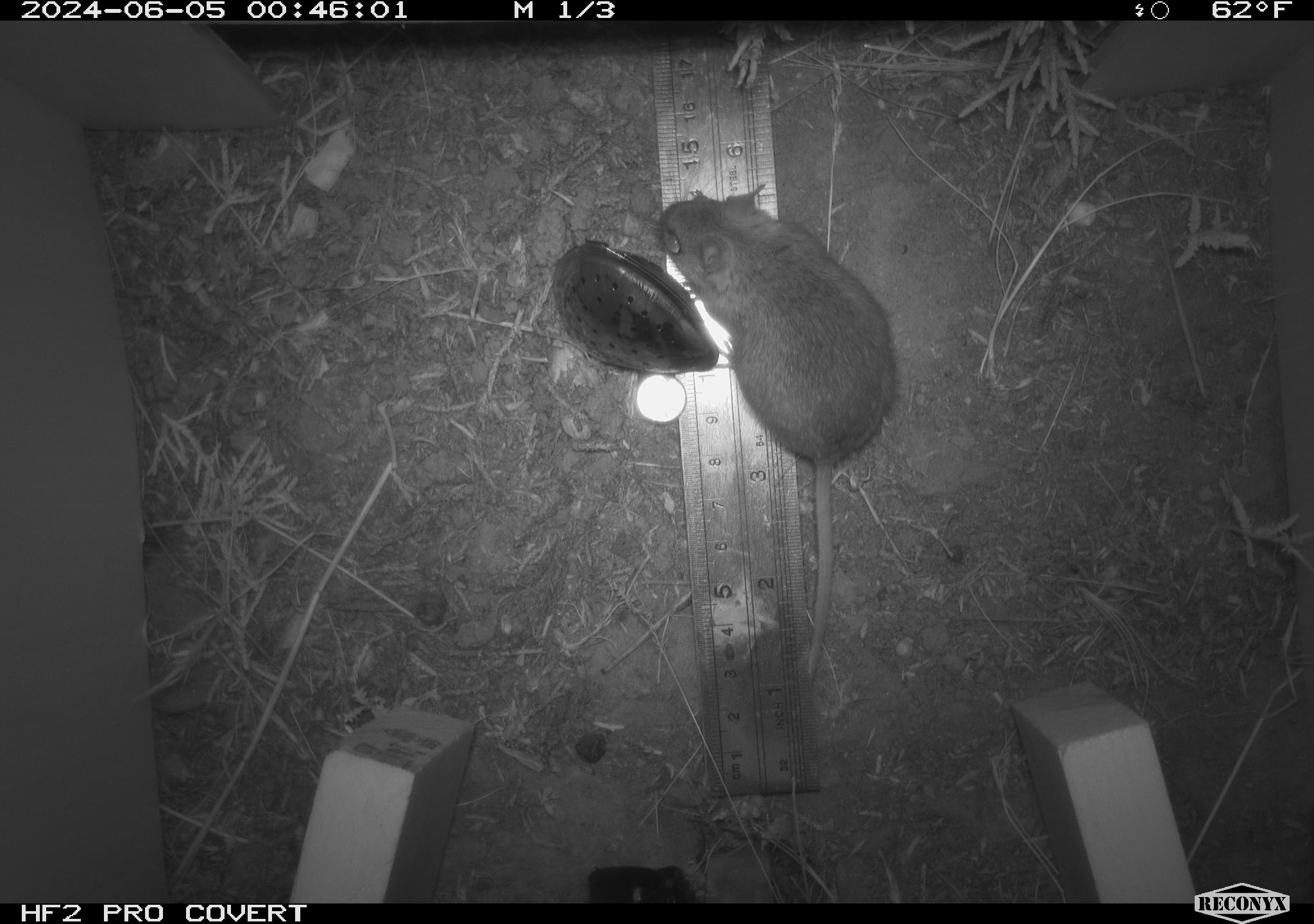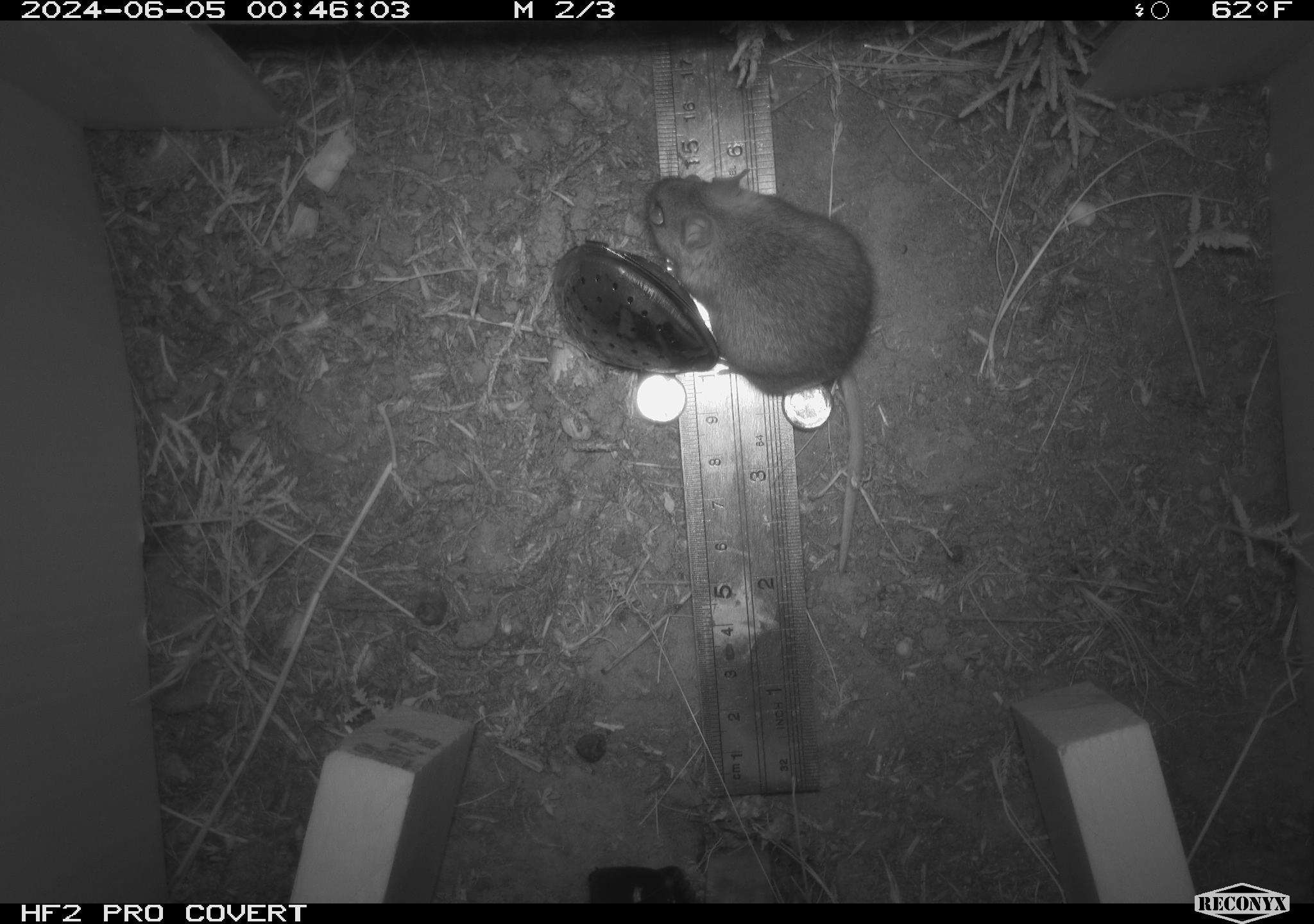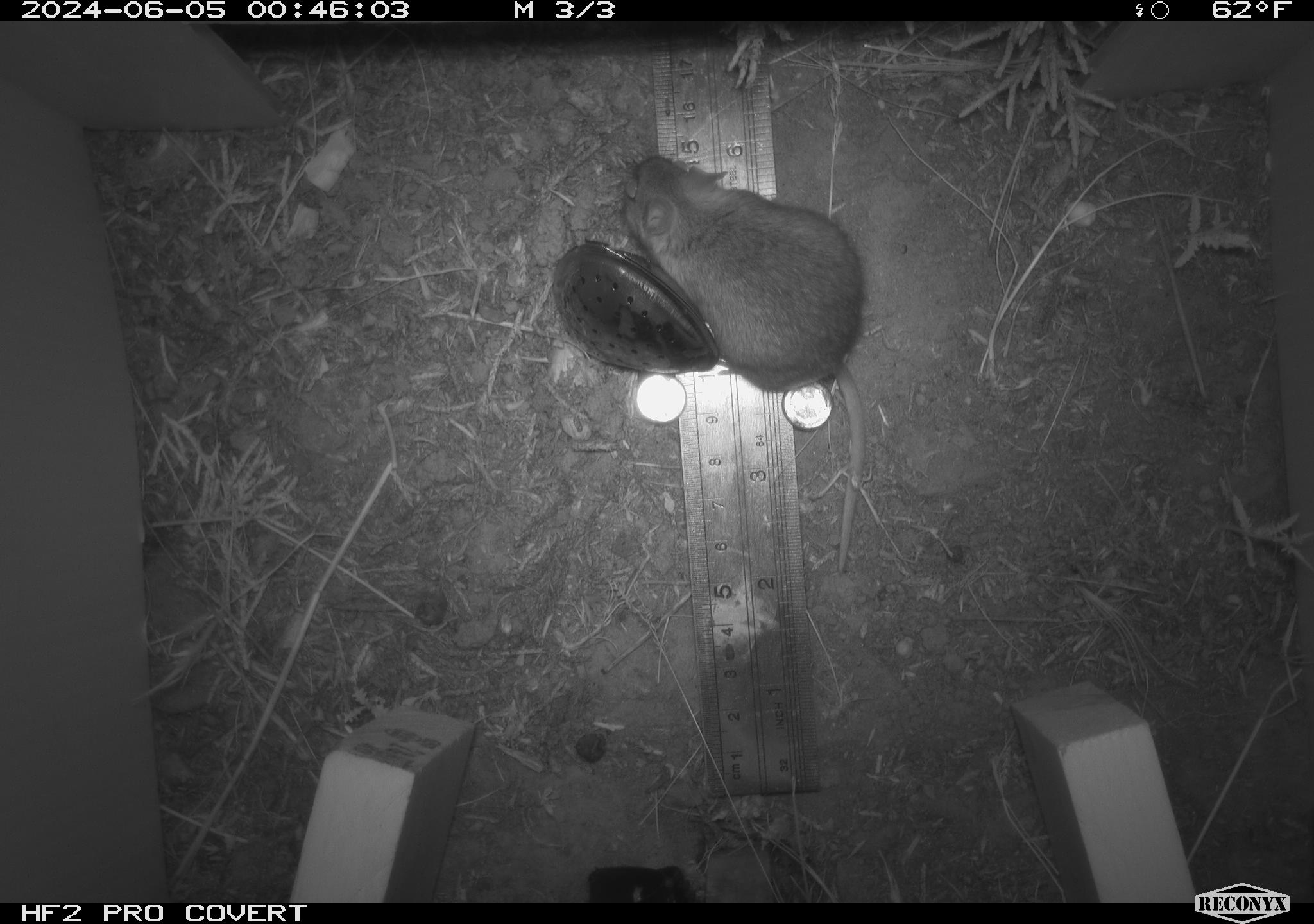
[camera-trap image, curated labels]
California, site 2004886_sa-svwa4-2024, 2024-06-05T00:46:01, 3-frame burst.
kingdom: Animalia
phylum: Chordata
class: Mammalia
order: Rodentia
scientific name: Rodentia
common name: mouse species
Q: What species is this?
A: Mouse species (Rodentia).